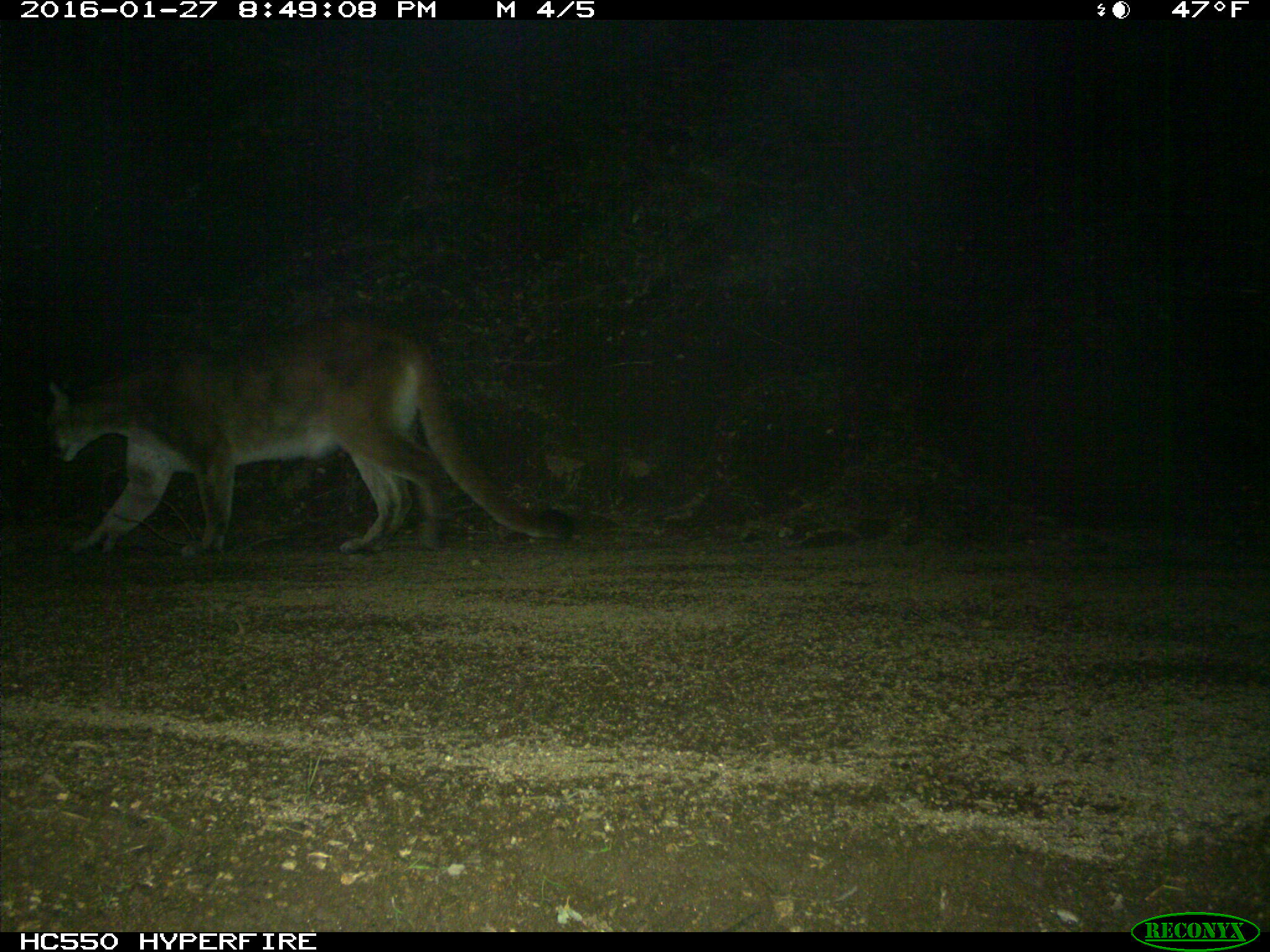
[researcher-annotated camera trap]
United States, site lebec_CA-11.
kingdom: Animalia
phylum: Chordata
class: Mammalia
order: Carnivora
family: Felidae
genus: Puma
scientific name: Puma concolor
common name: mountain lion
Puma concolor (mountain lion).